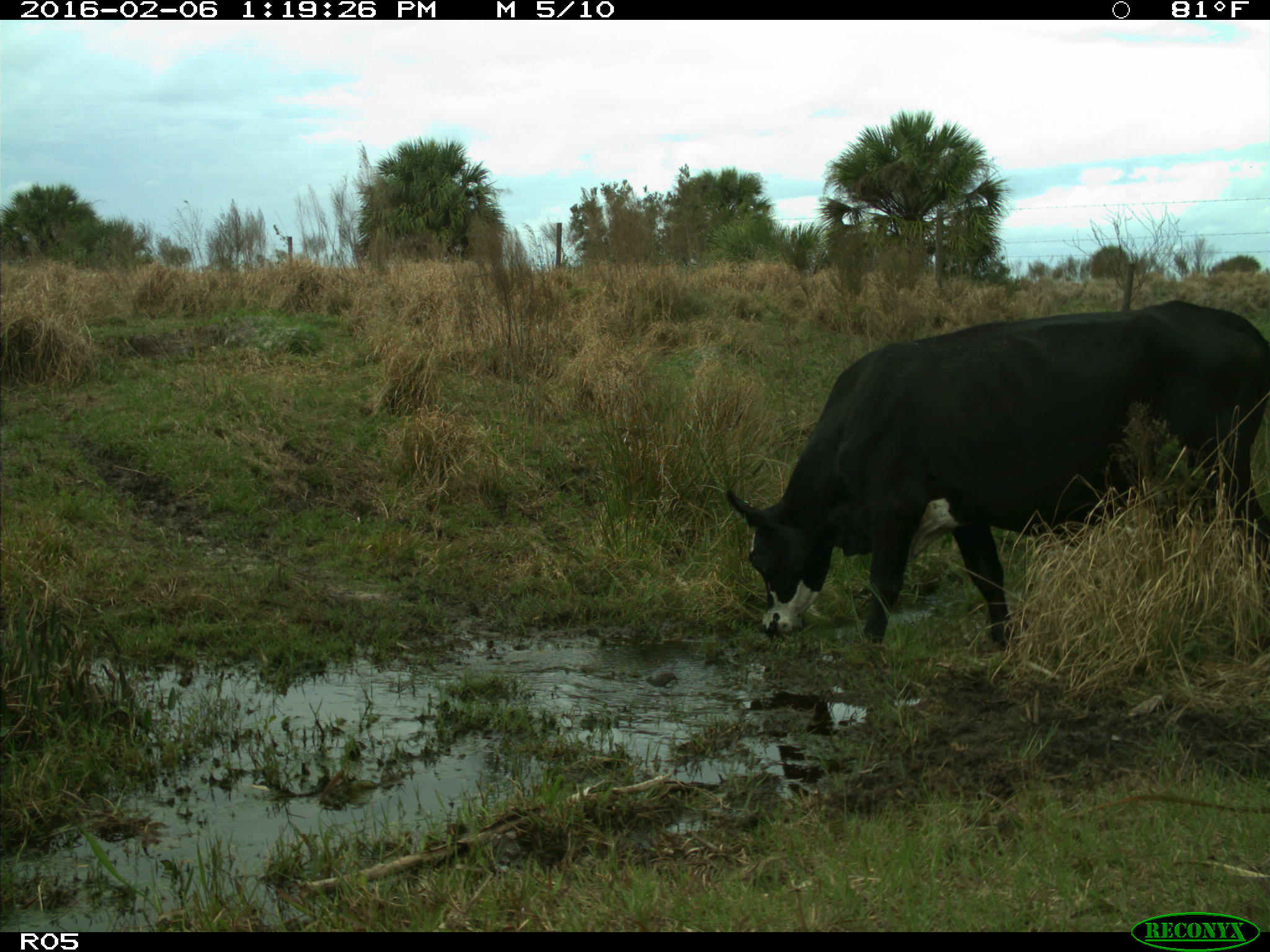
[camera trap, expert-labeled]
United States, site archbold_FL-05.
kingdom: Animalia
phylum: Chordata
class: Mammalia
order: Artiodactyla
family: Bovidae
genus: Bos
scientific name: Bos taurus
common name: domestic cow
Bos taurus (domestic cow).